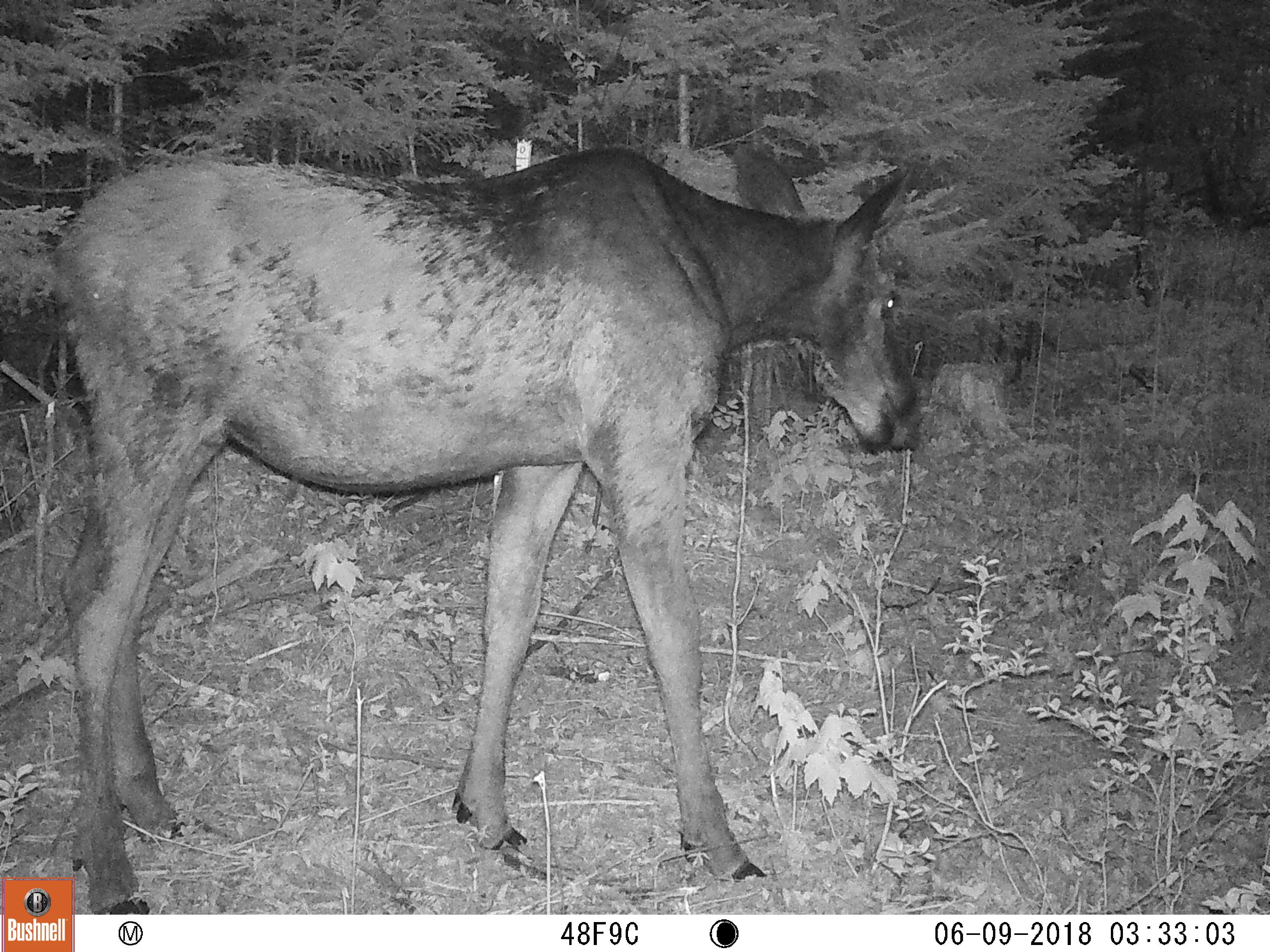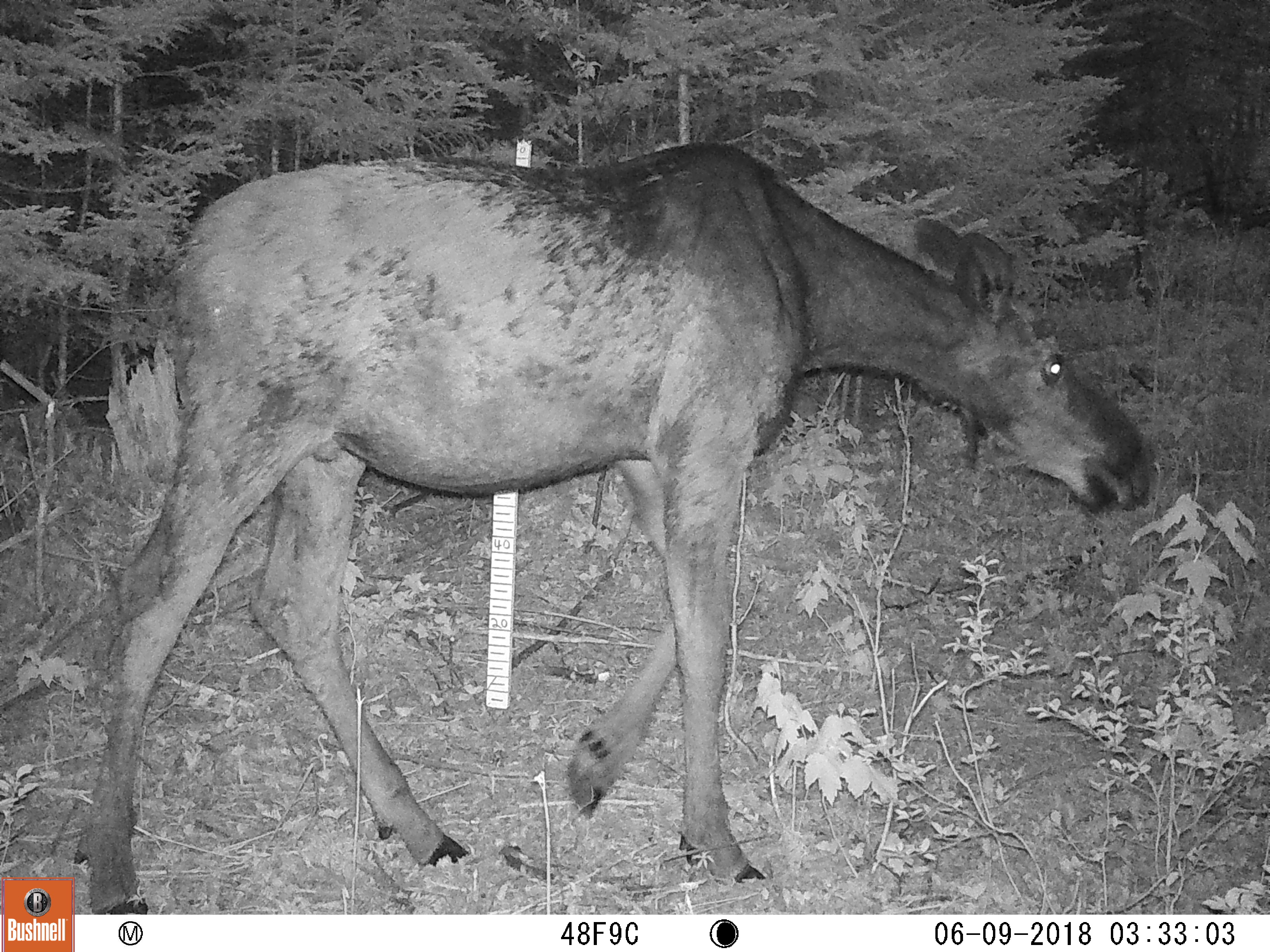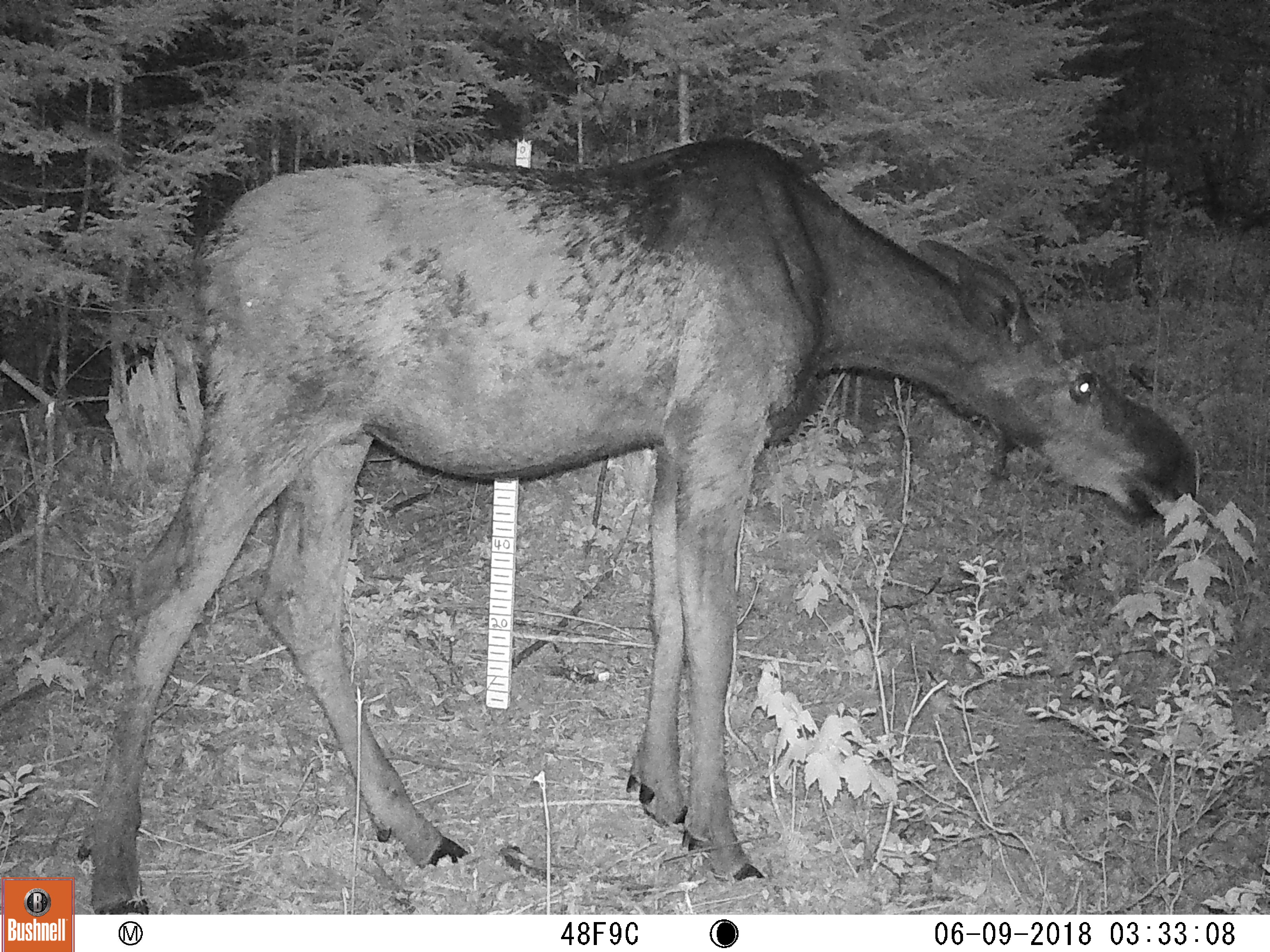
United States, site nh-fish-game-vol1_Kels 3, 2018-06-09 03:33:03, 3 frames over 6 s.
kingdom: Animalia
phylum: Chordata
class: Mammalia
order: Artiodactyla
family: Cervidae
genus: Alces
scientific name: Alces alces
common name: moose